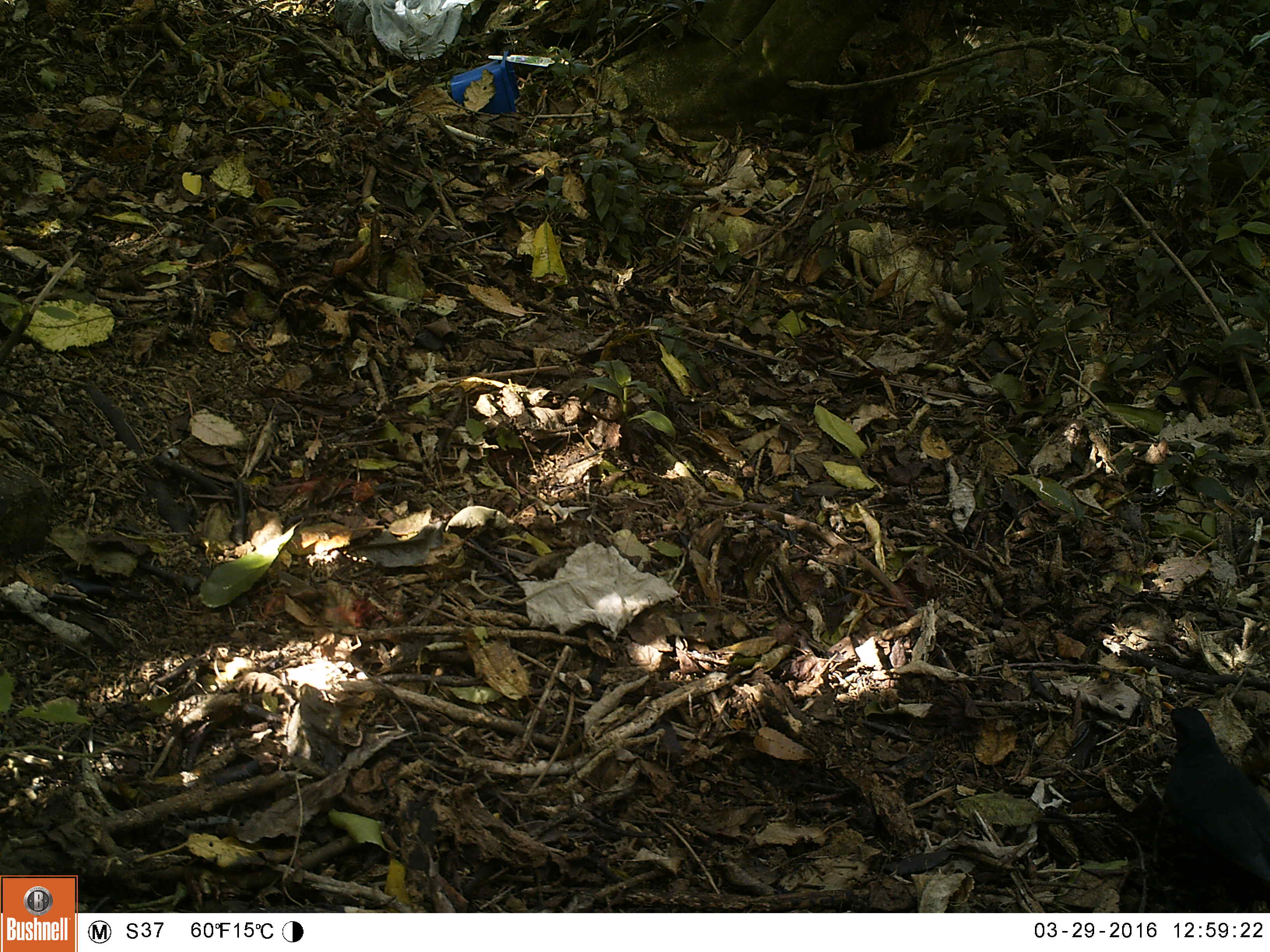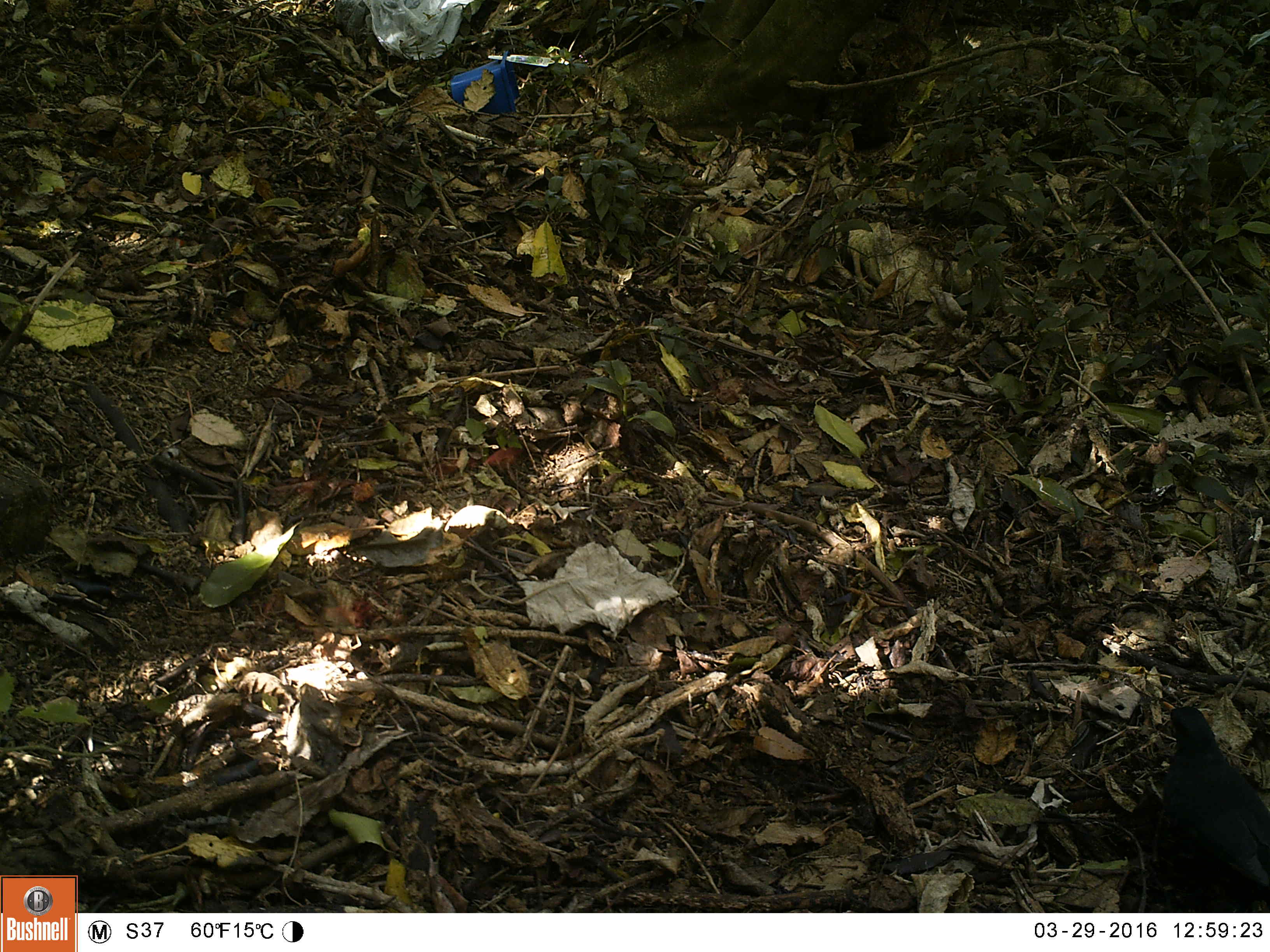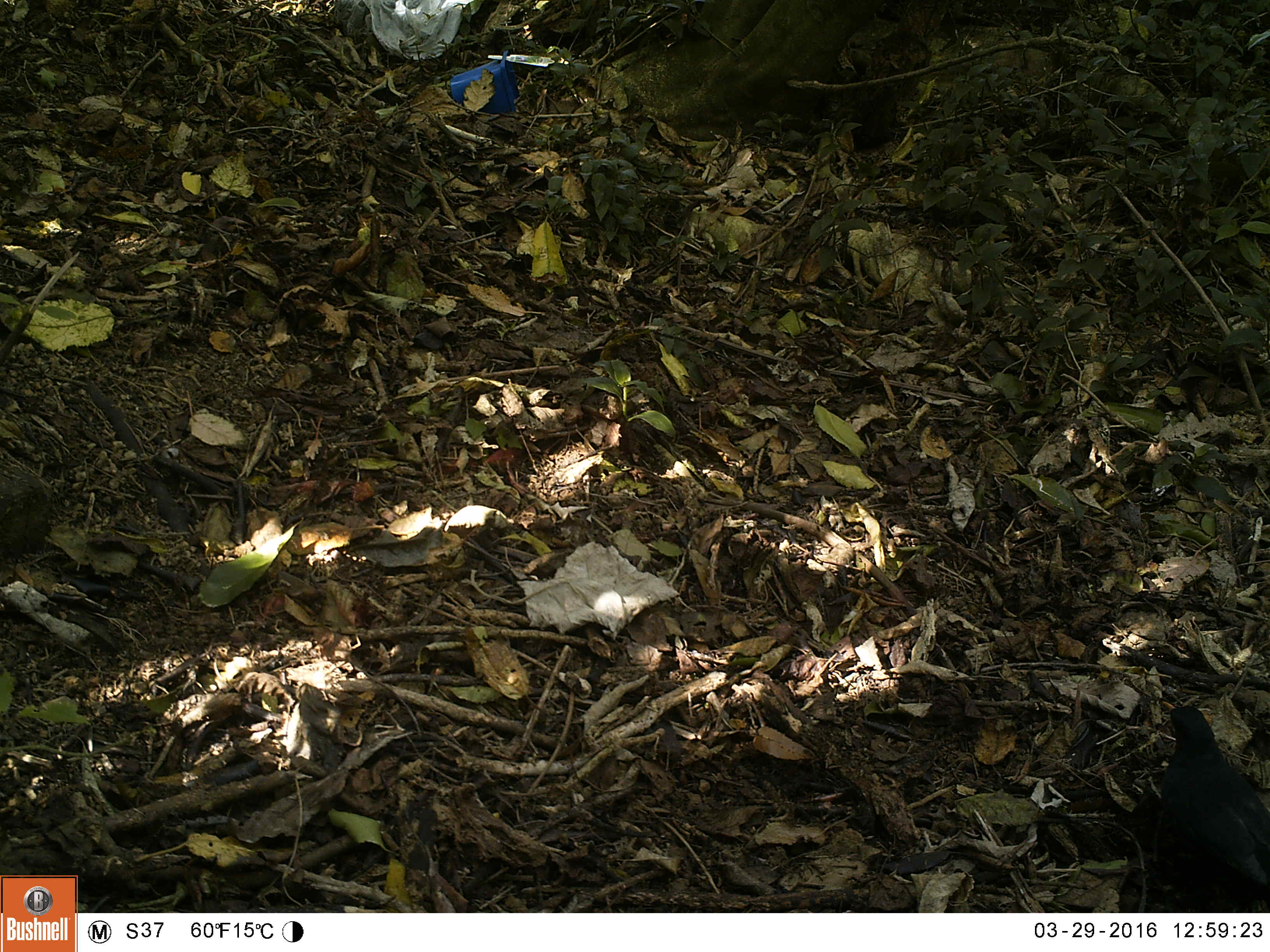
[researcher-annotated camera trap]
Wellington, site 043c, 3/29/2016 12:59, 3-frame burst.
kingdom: Animalia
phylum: Chordata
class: Aves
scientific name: Aves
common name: bird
Bird (Aves).